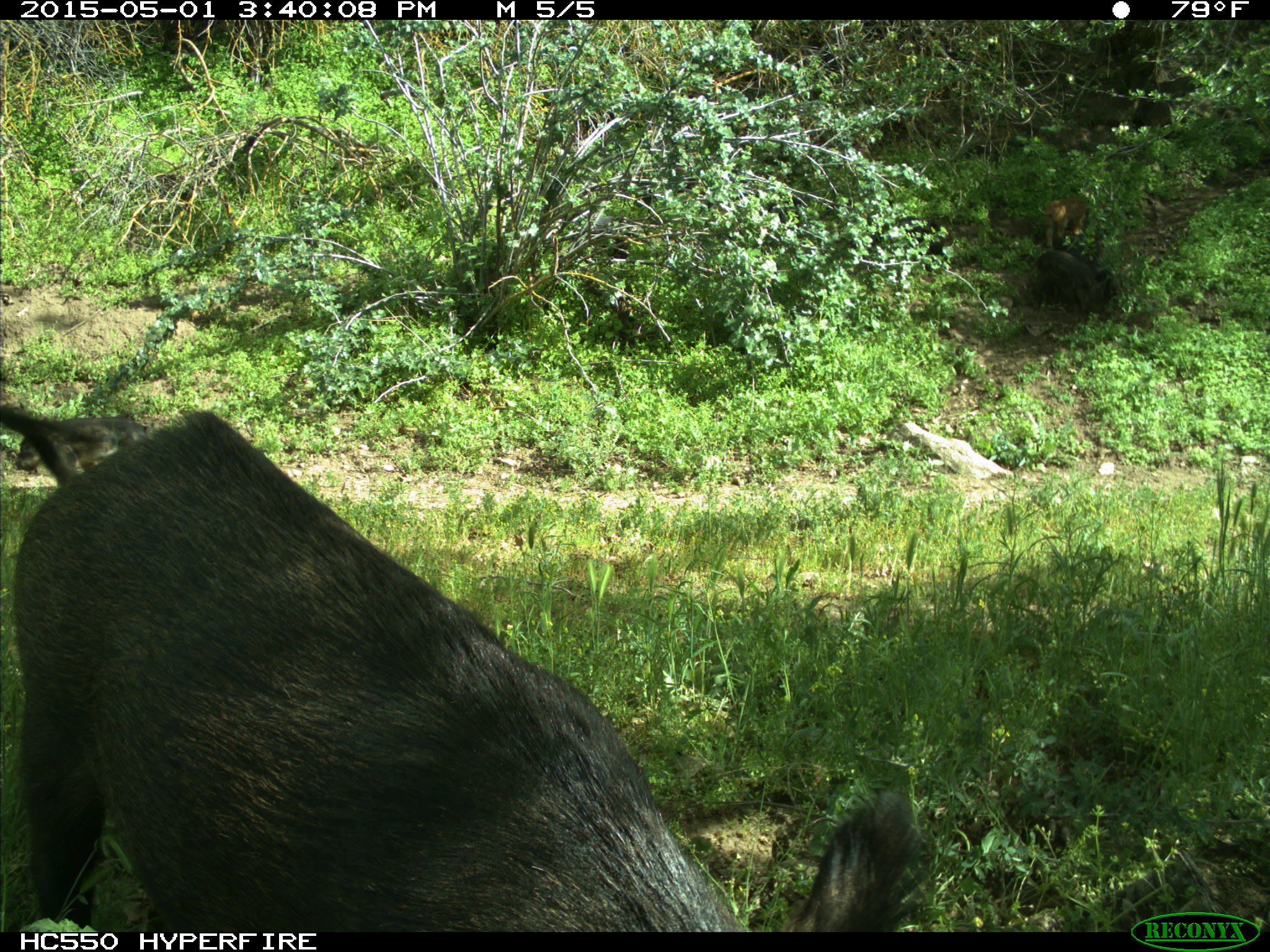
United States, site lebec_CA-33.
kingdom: Animalia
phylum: Chordata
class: Mammalia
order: Artiodactyla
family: Suidae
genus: Sus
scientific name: Sus scrofa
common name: wild boar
Sus scrofa (wild boar).